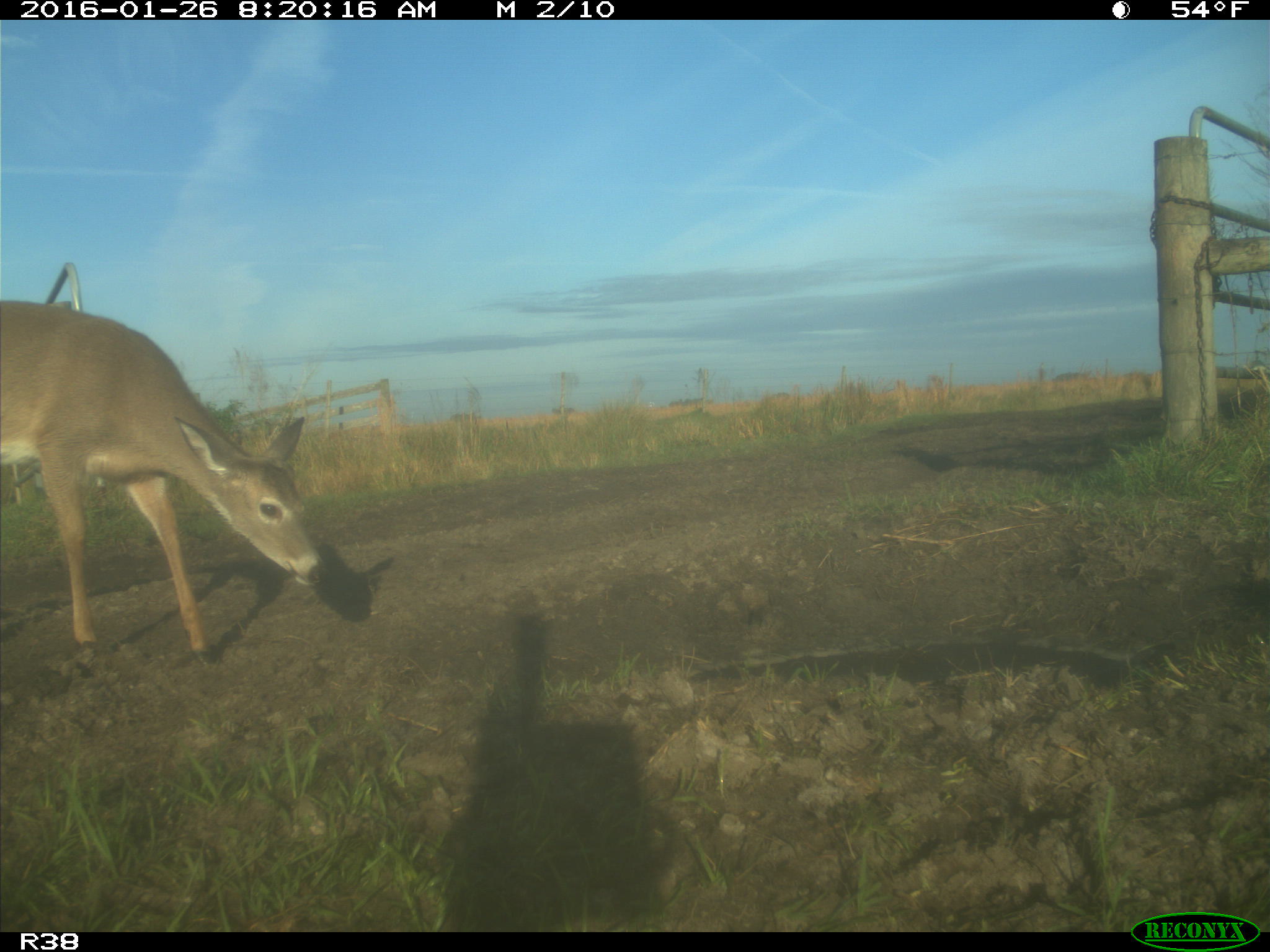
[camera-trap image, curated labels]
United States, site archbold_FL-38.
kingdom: Animalia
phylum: Chordata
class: Mammalia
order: Artiodactyla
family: Cervidae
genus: Odocoileus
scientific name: Odocoileus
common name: deer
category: unidentified deer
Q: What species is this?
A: Unidentified deer (deer) (Odocoileus).